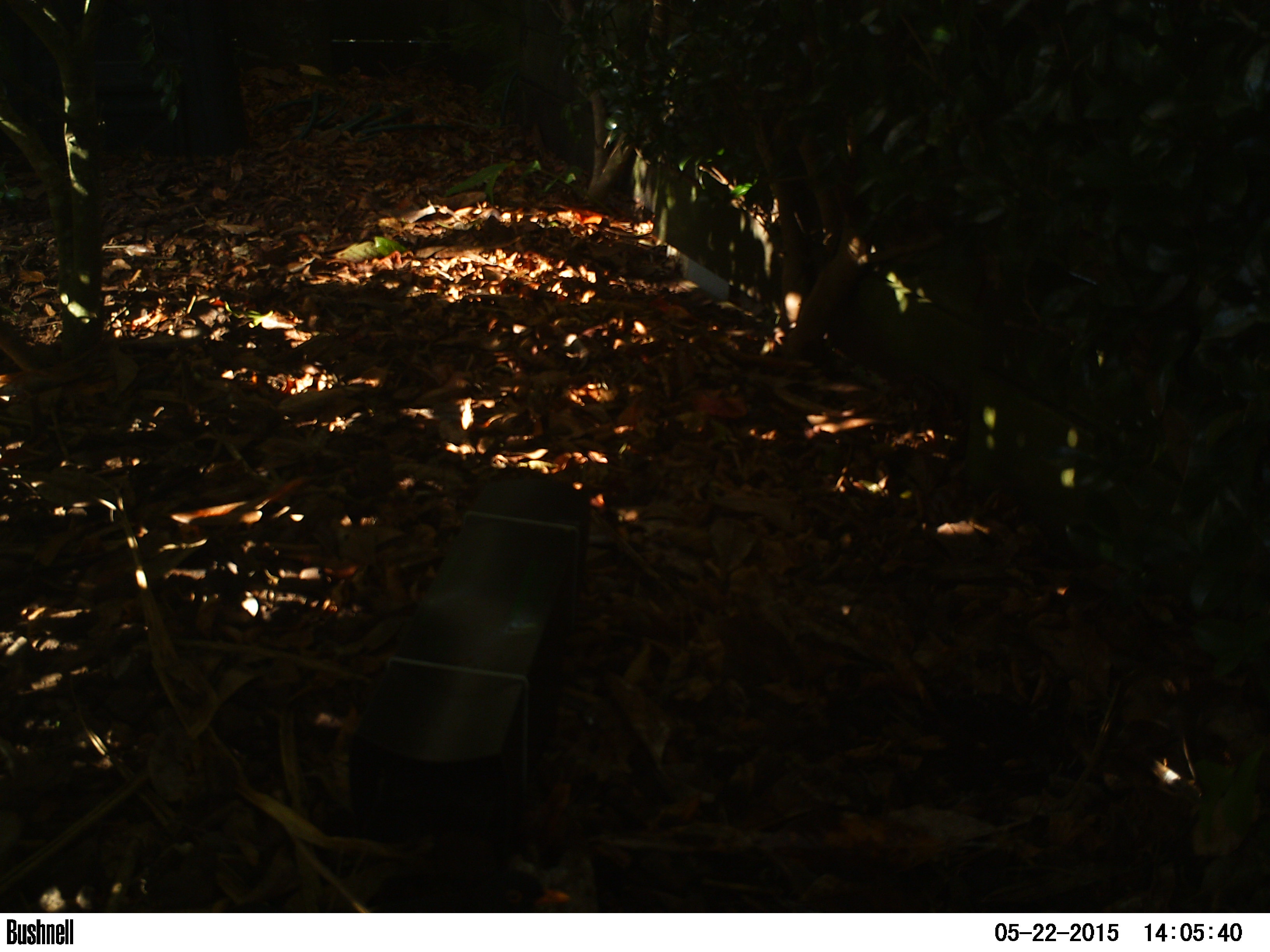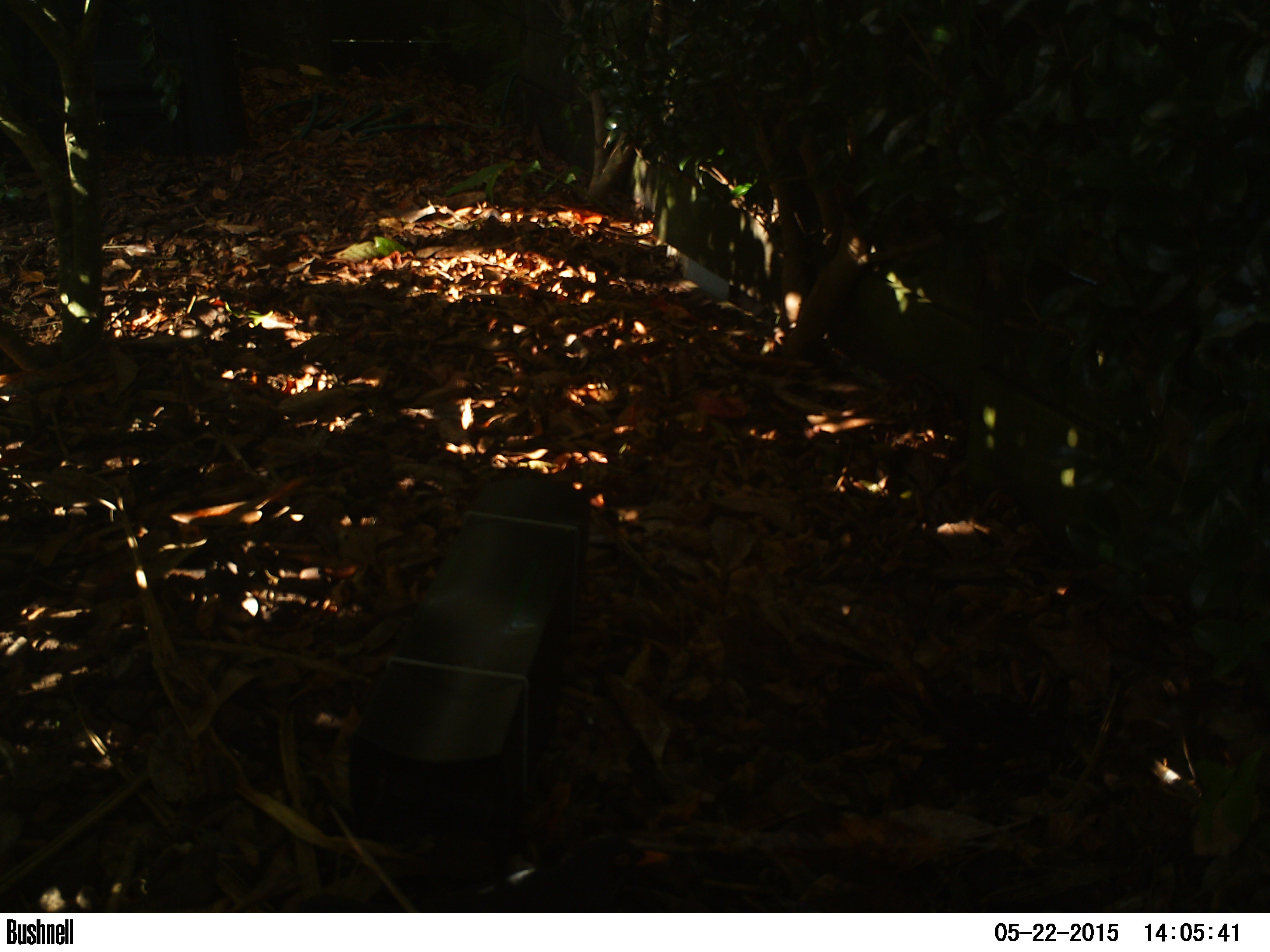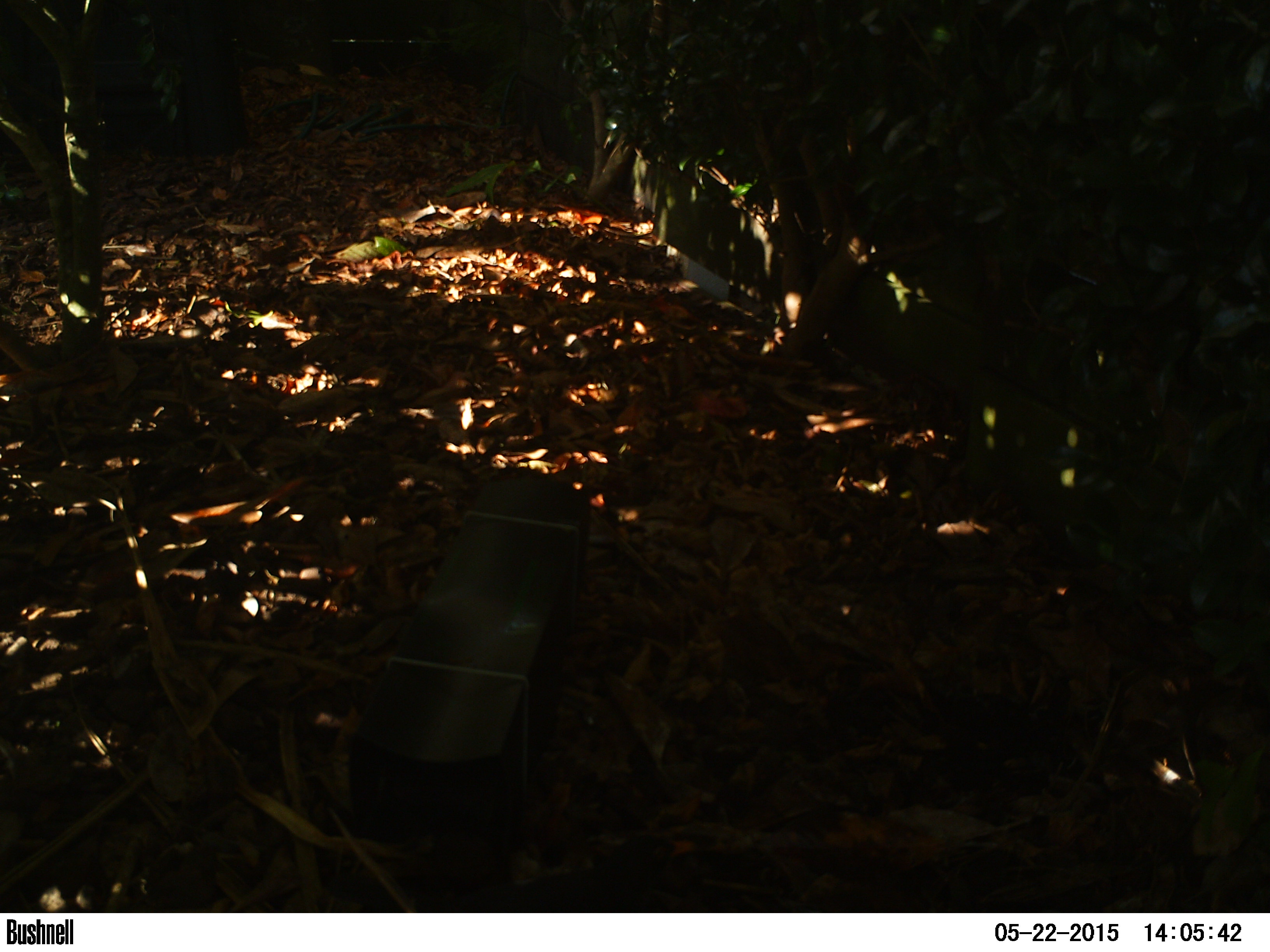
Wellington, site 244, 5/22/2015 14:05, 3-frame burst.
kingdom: Animalia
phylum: Chordata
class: Aves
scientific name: Aves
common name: bird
Bird (Aves).